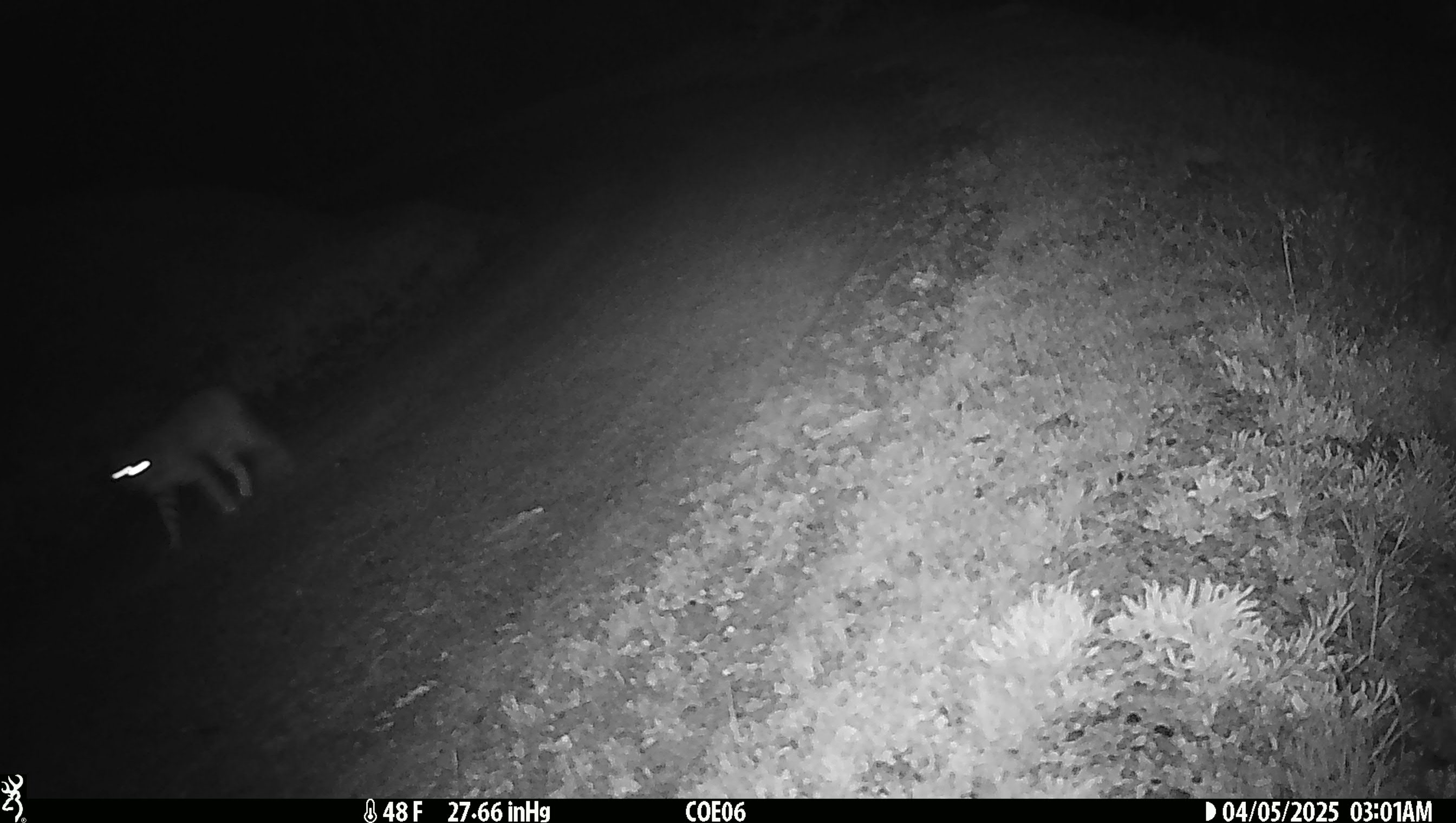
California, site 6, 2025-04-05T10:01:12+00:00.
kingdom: Animalia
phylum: Chordata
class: Mammalia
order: Carnivora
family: Felidae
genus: Lynx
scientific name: Lynx rufus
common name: bobcat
Bobcat (Lynx rufus).